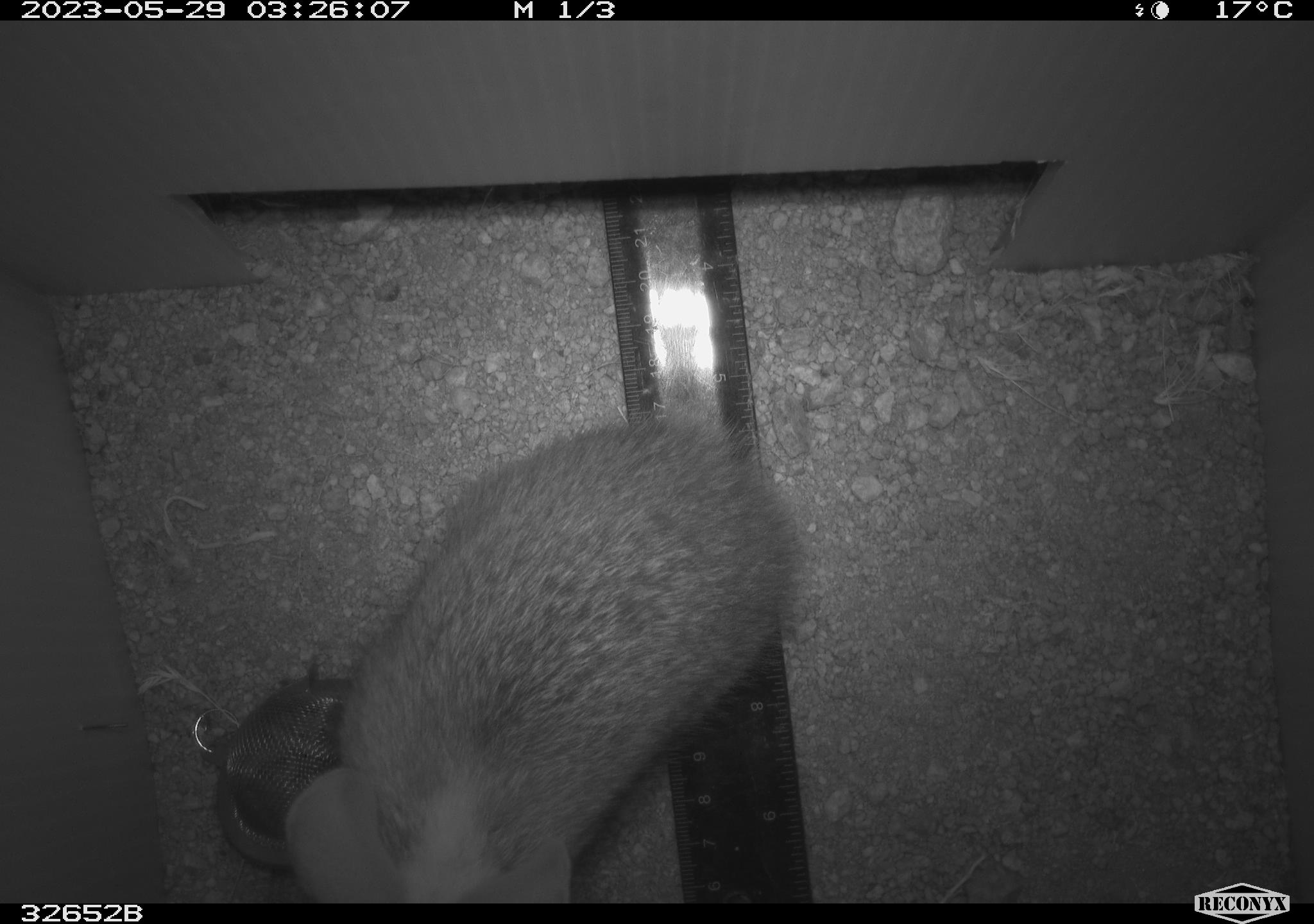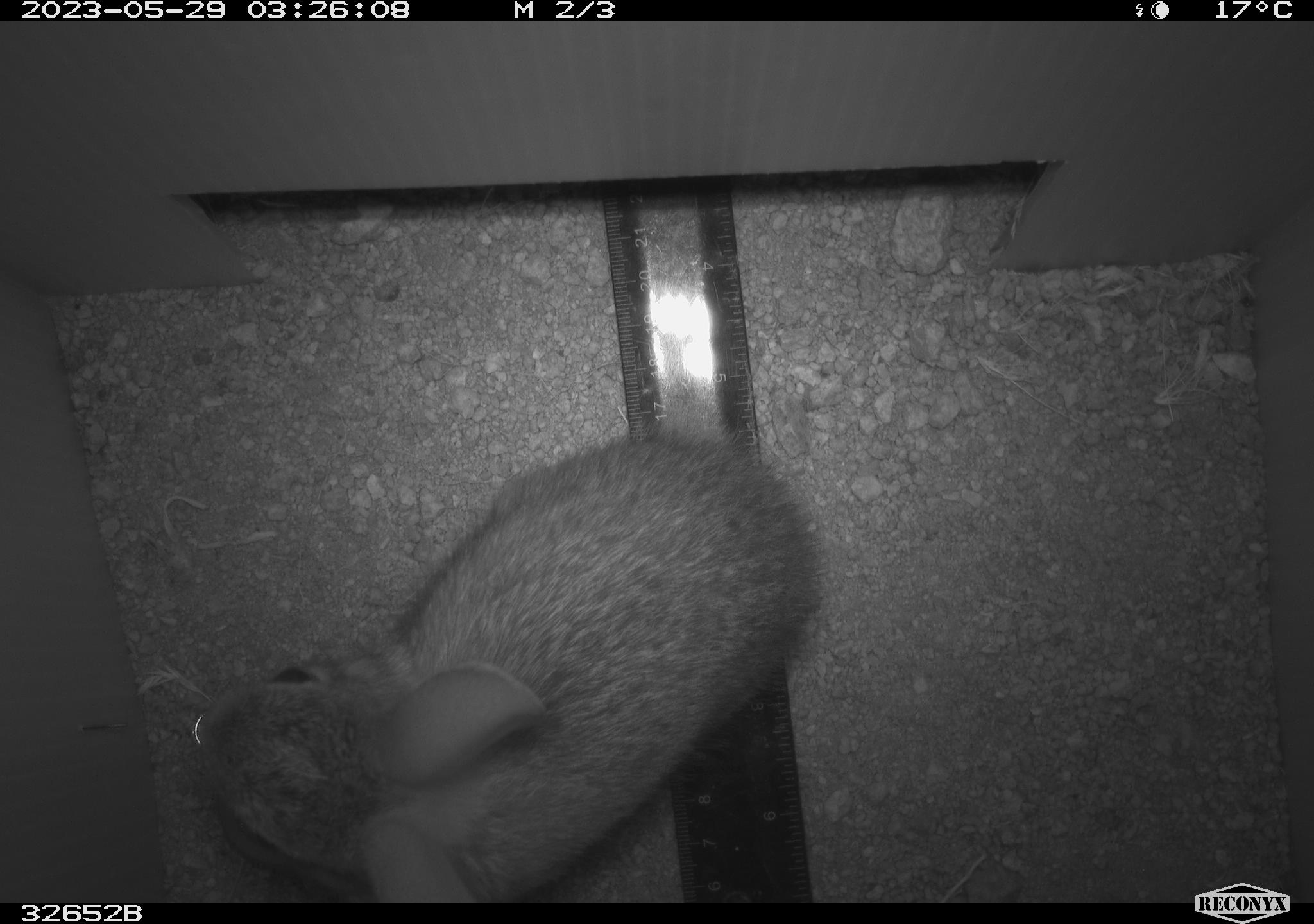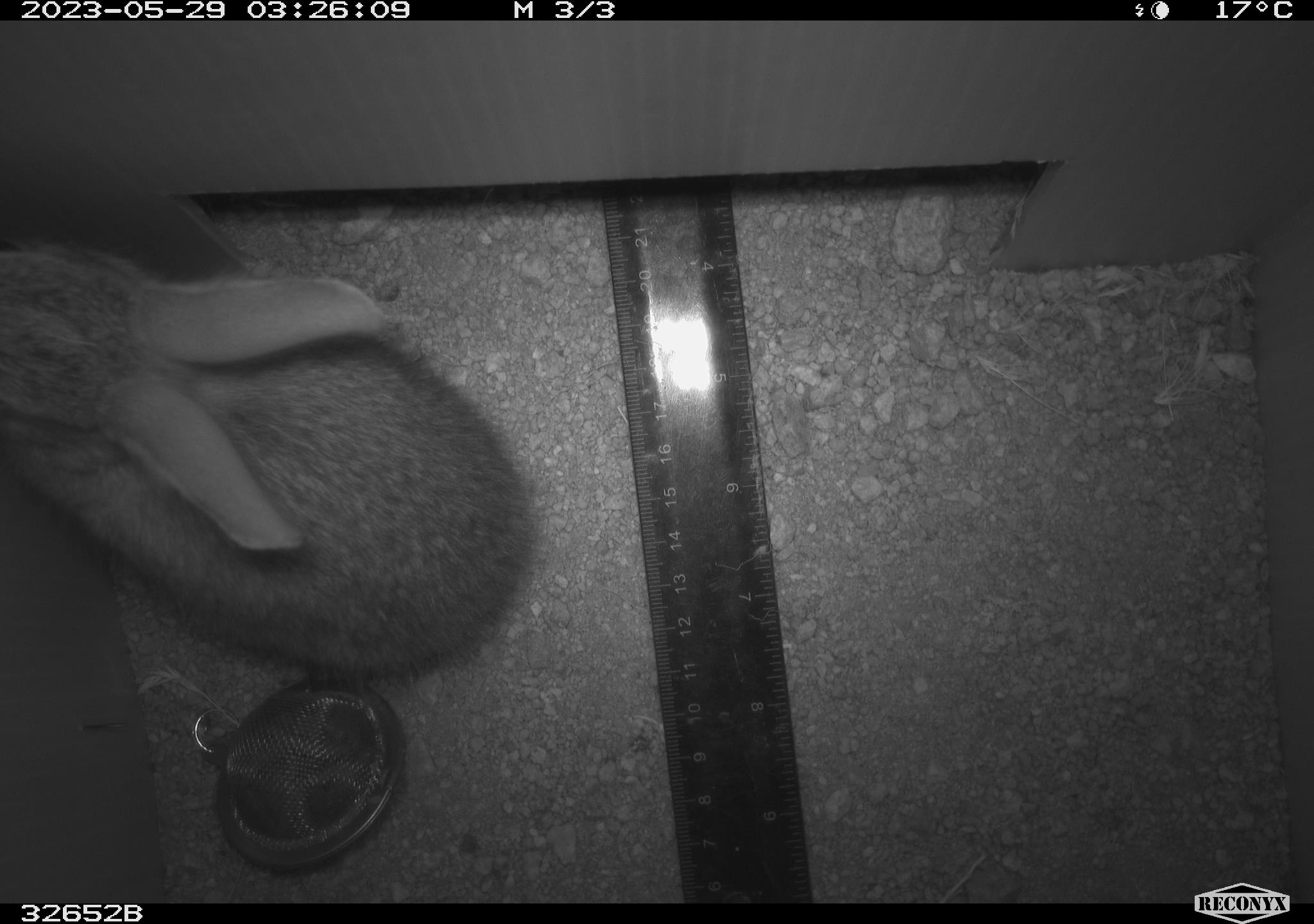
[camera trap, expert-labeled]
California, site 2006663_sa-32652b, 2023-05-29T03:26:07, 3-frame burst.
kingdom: Animalia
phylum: Chordata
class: Mammalia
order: Lagomorpha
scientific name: Lagomorpha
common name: hares, rabbits, and pikas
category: lagomorpha order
Lagomorpha order (hares, rabbits, and pikas) (Lagomorpha).